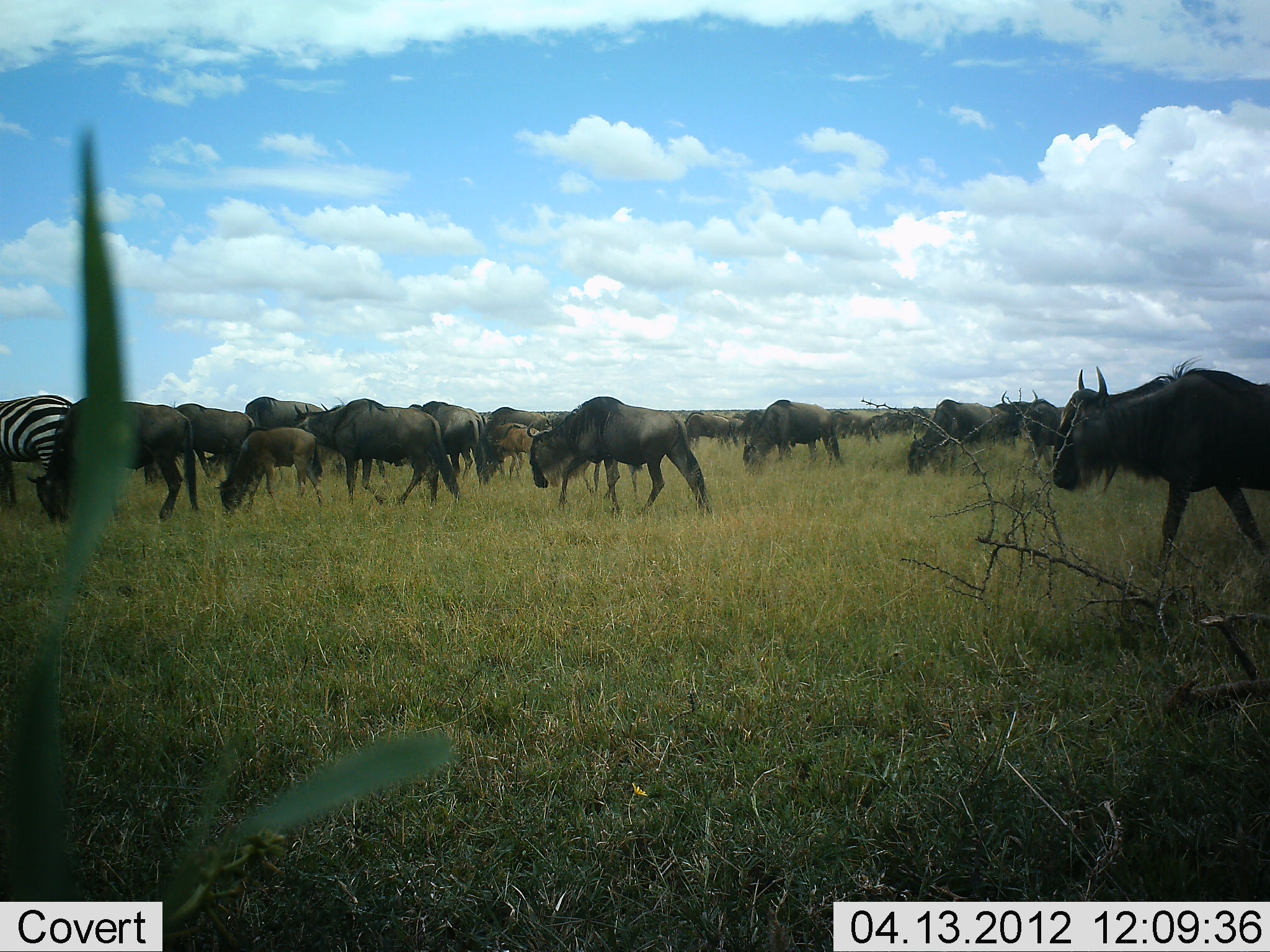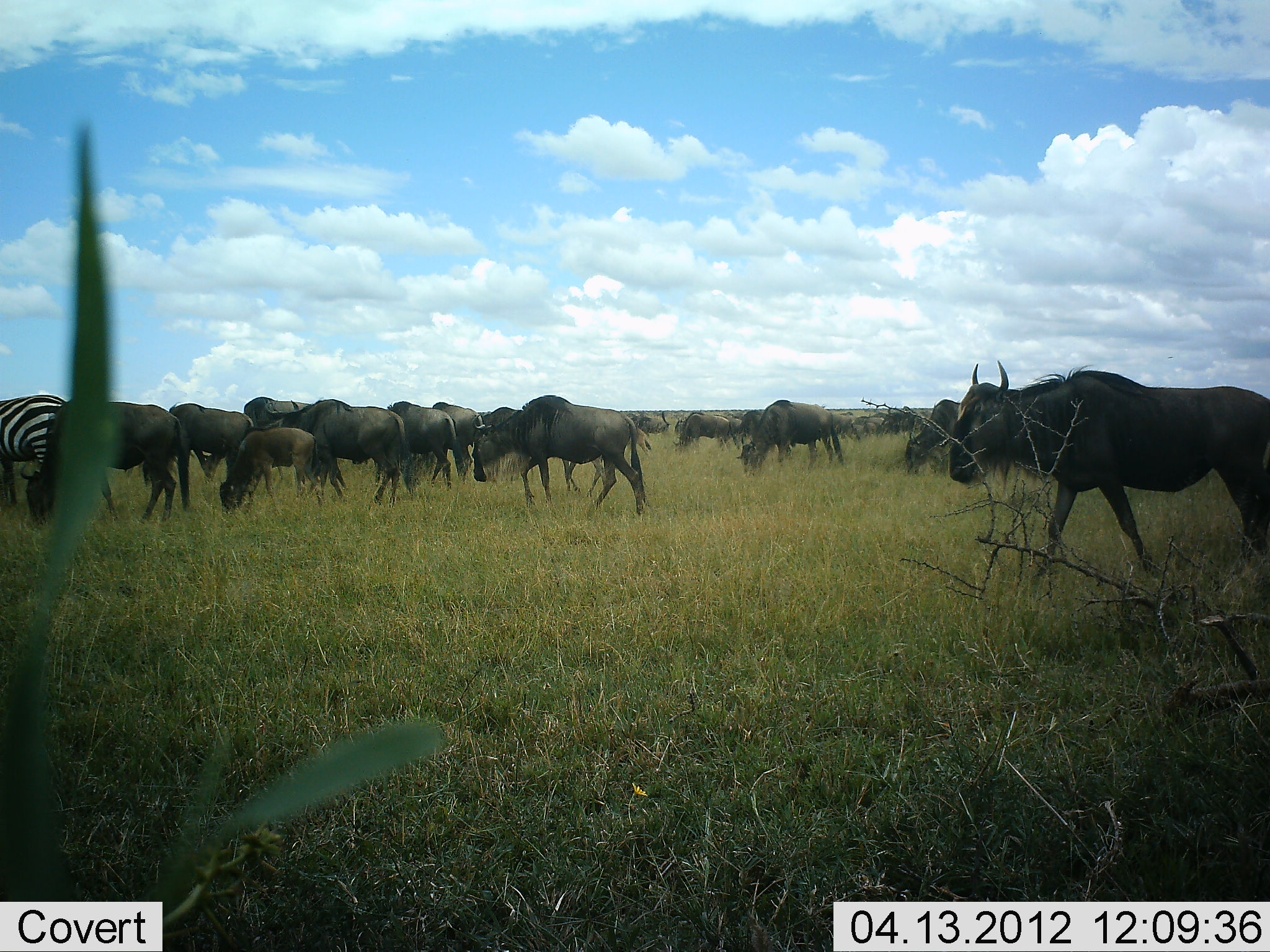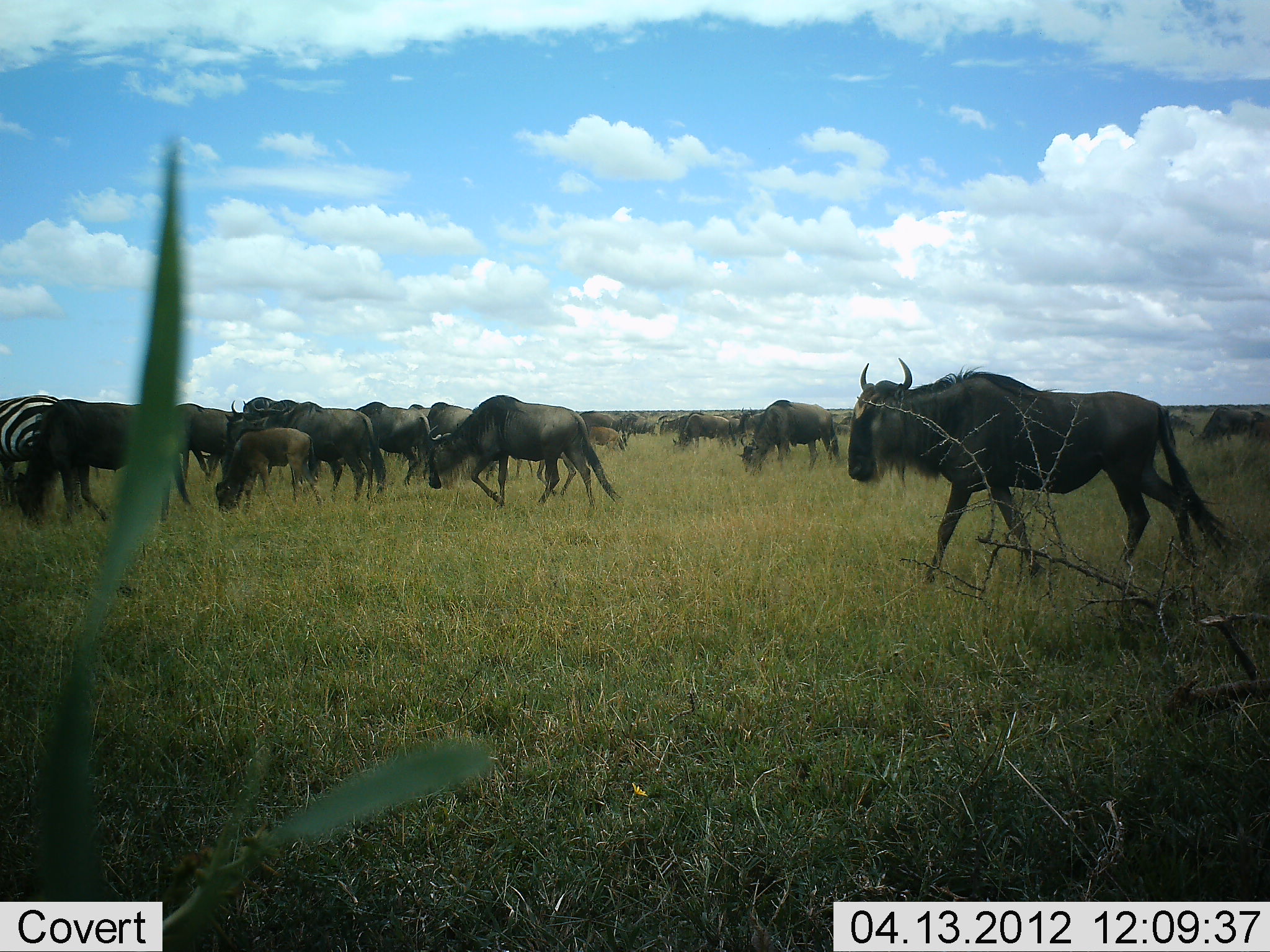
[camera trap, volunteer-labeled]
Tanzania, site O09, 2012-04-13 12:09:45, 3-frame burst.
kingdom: Animalia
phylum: Chordata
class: Mammalia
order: Artiodactyla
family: Bovidae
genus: Connochaetes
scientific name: Connochaetes taurinus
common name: blue wildebeest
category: wildebeest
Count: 11-50.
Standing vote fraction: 32%.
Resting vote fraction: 0%.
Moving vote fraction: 77%.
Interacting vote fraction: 5%.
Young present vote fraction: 41%.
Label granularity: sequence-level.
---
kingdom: Animalia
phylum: Chordata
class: Mammalia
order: Perissodactyla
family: Equidae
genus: Equus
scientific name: Equus quagga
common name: plains zebra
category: zebra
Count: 1.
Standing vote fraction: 47%.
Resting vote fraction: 0%.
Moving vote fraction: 11%.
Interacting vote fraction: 0%.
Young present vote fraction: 0%.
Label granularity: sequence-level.